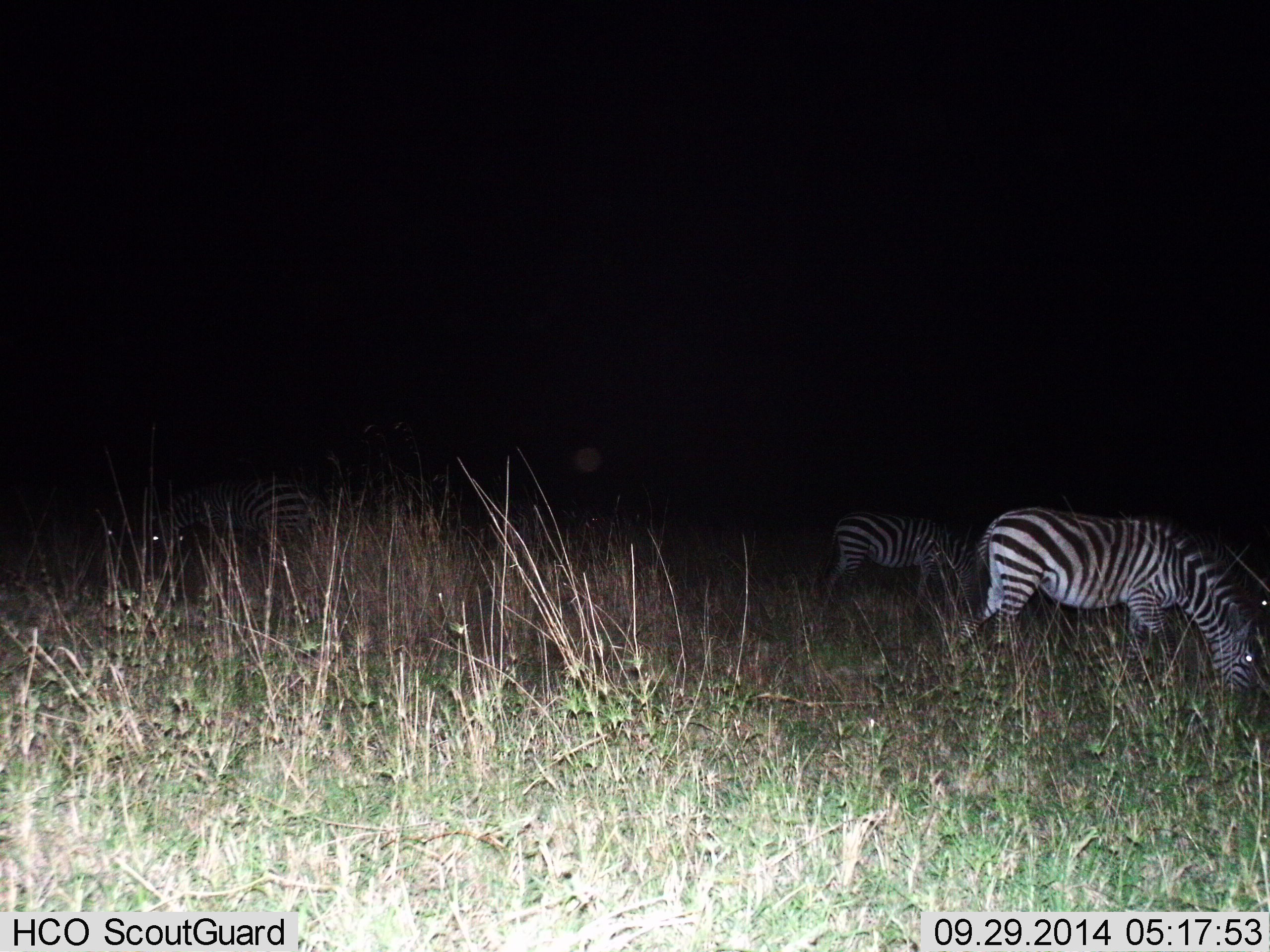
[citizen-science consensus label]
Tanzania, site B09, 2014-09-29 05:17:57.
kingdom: Animalia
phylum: Chordata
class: Mammalia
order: Perissodactyla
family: Equidae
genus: Equus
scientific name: Equus quagga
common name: plains zebra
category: zebra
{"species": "zebra (plains zebra) (Equus quagga)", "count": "3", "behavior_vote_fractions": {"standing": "10%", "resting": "0%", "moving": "0%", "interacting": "0%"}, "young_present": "0%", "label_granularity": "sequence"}